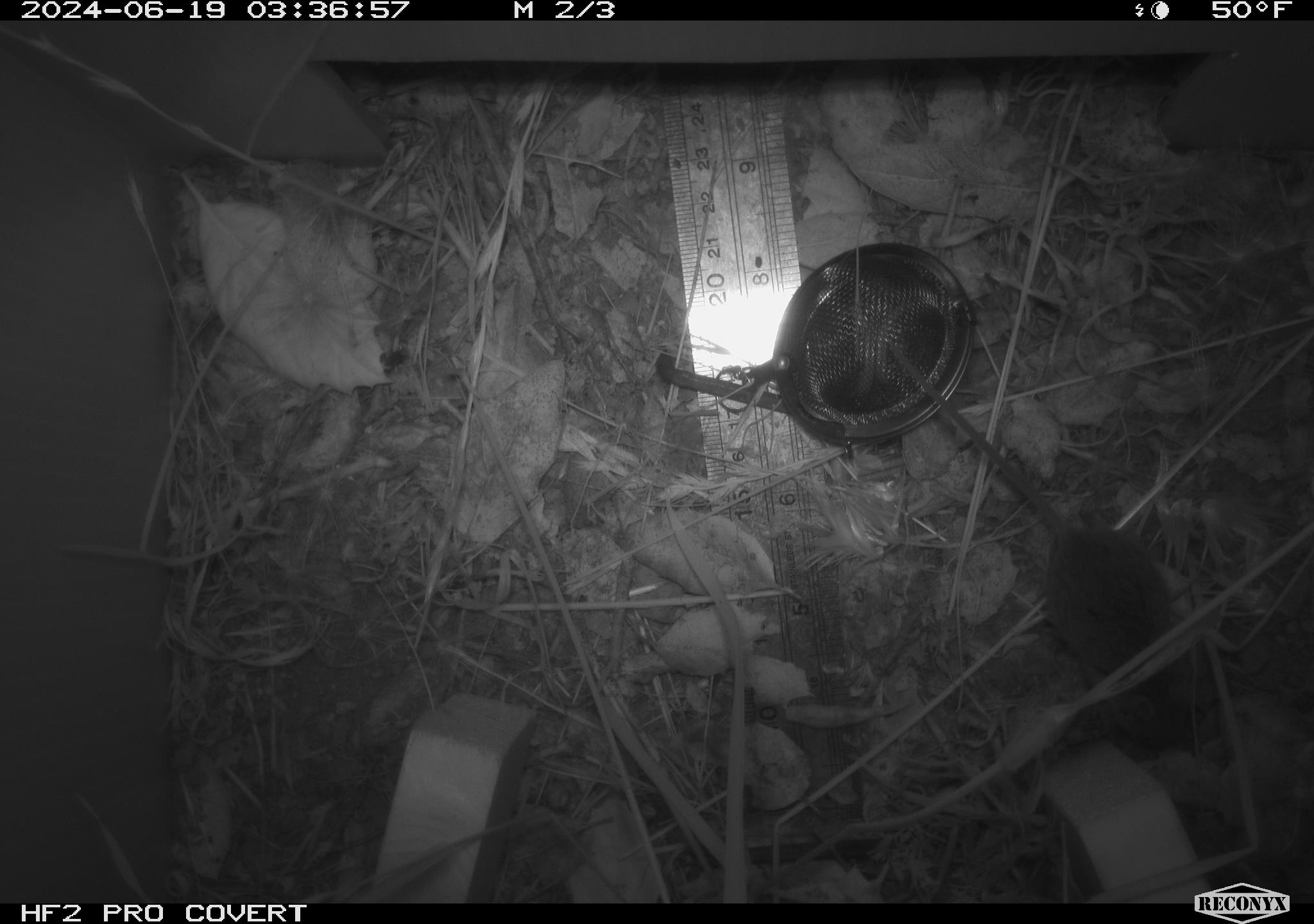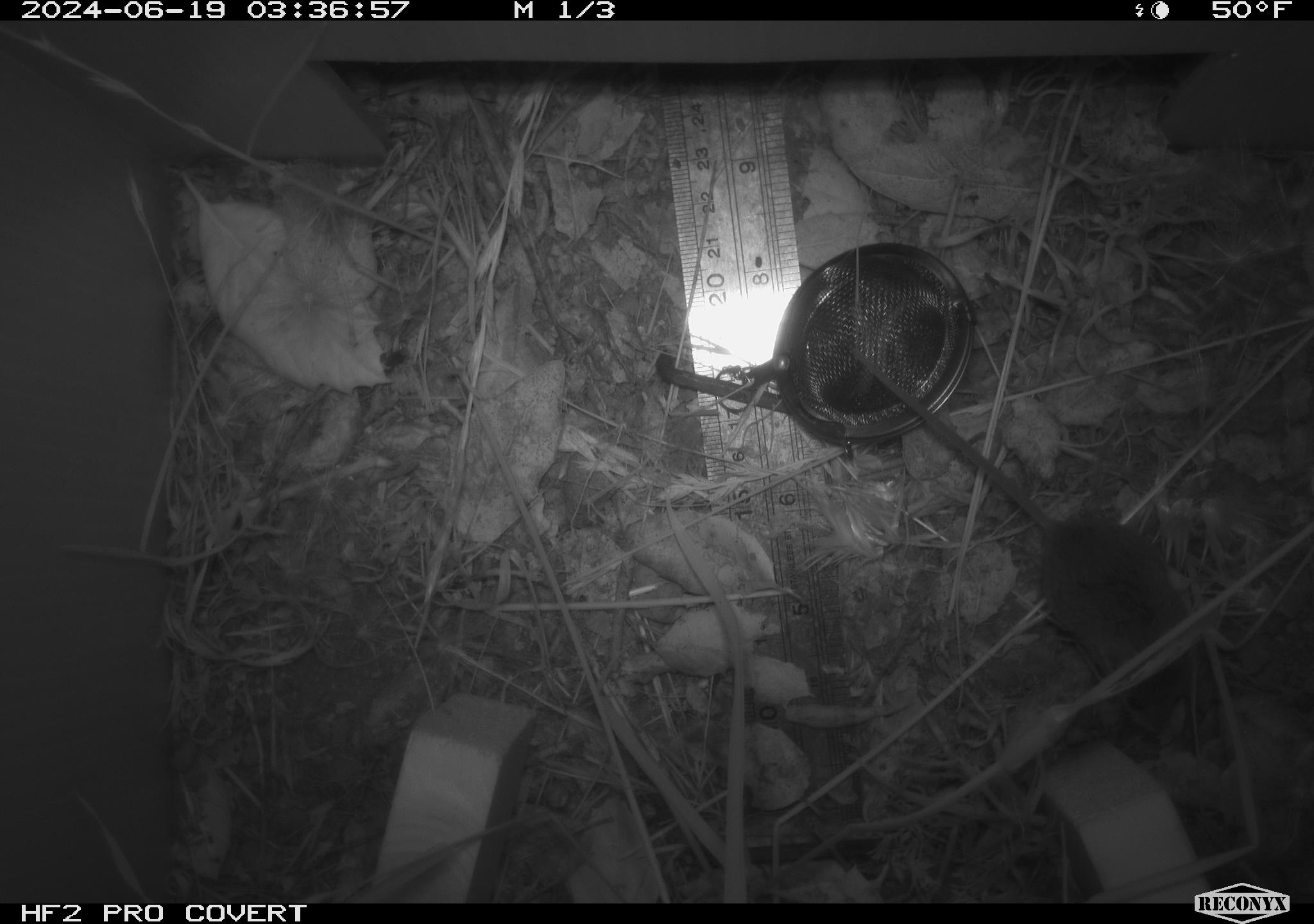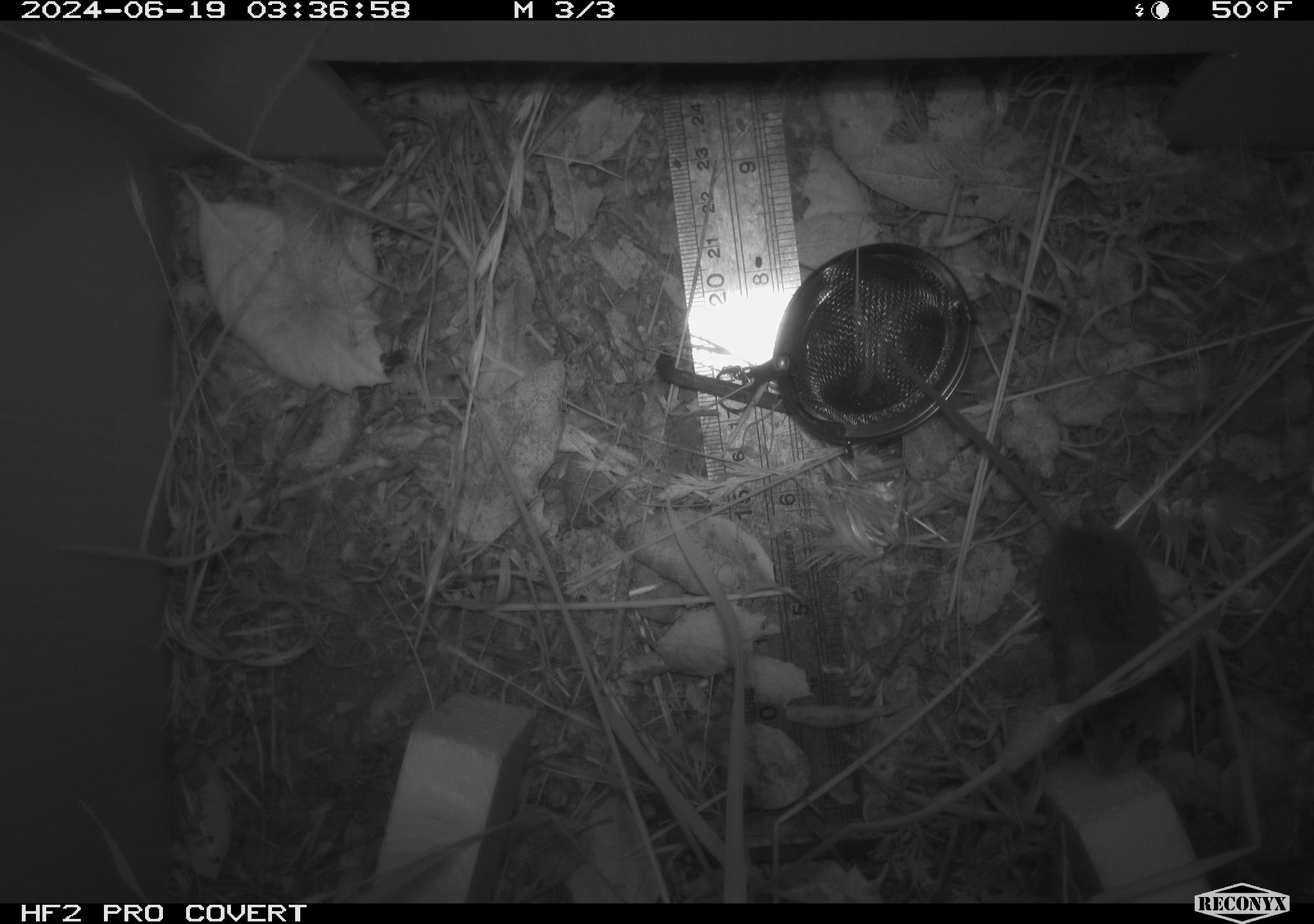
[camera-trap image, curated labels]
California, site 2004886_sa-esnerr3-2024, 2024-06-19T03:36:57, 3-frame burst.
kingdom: Animalia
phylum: Chordata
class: Mammalia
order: Rodentia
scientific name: Rodentia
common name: rodent